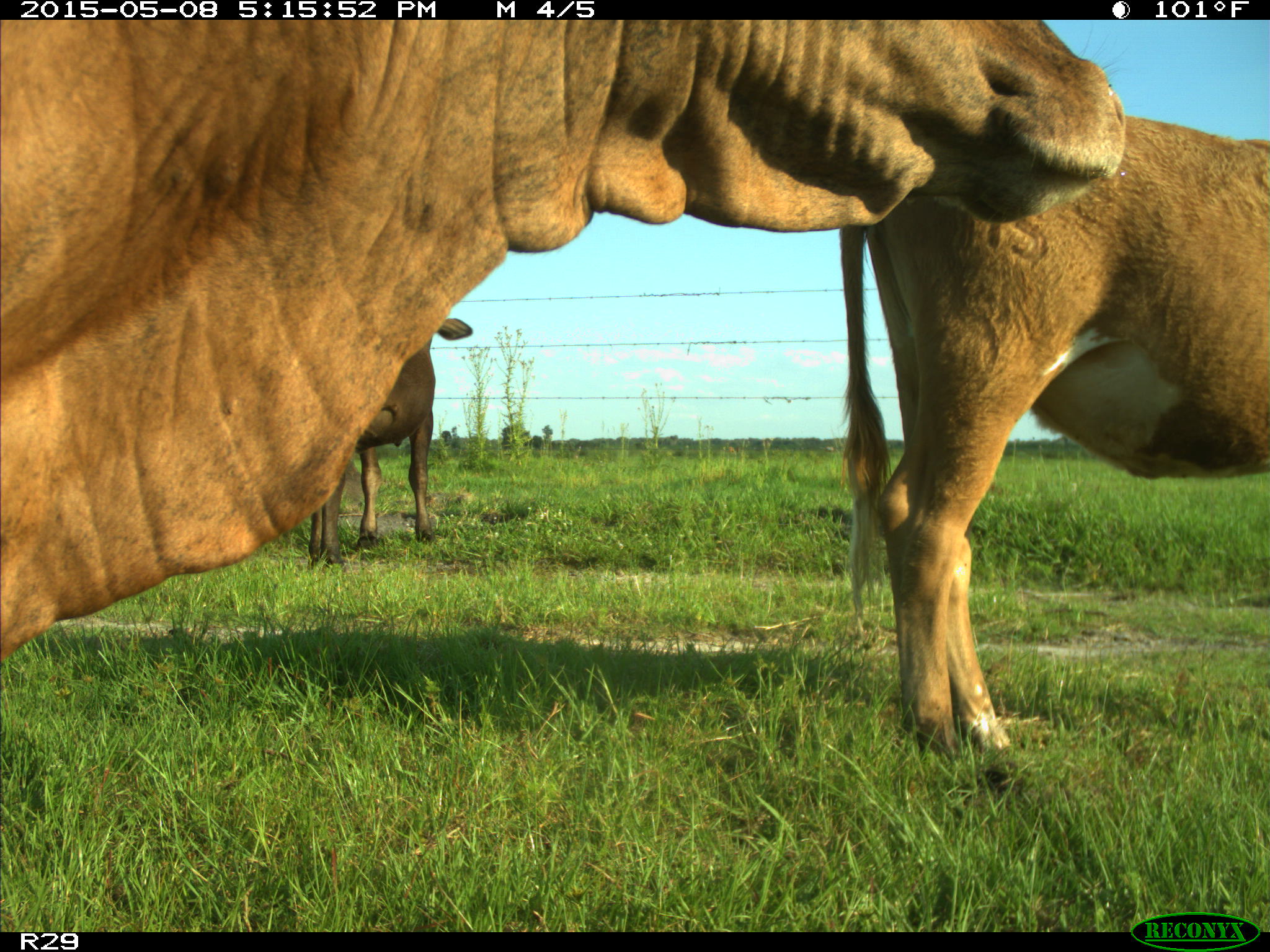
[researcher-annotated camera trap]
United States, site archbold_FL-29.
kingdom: Animalia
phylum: Chordata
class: Mammalia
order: Artiodactyla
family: Bovidae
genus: Bos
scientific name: Bos taurus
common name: domestic cow